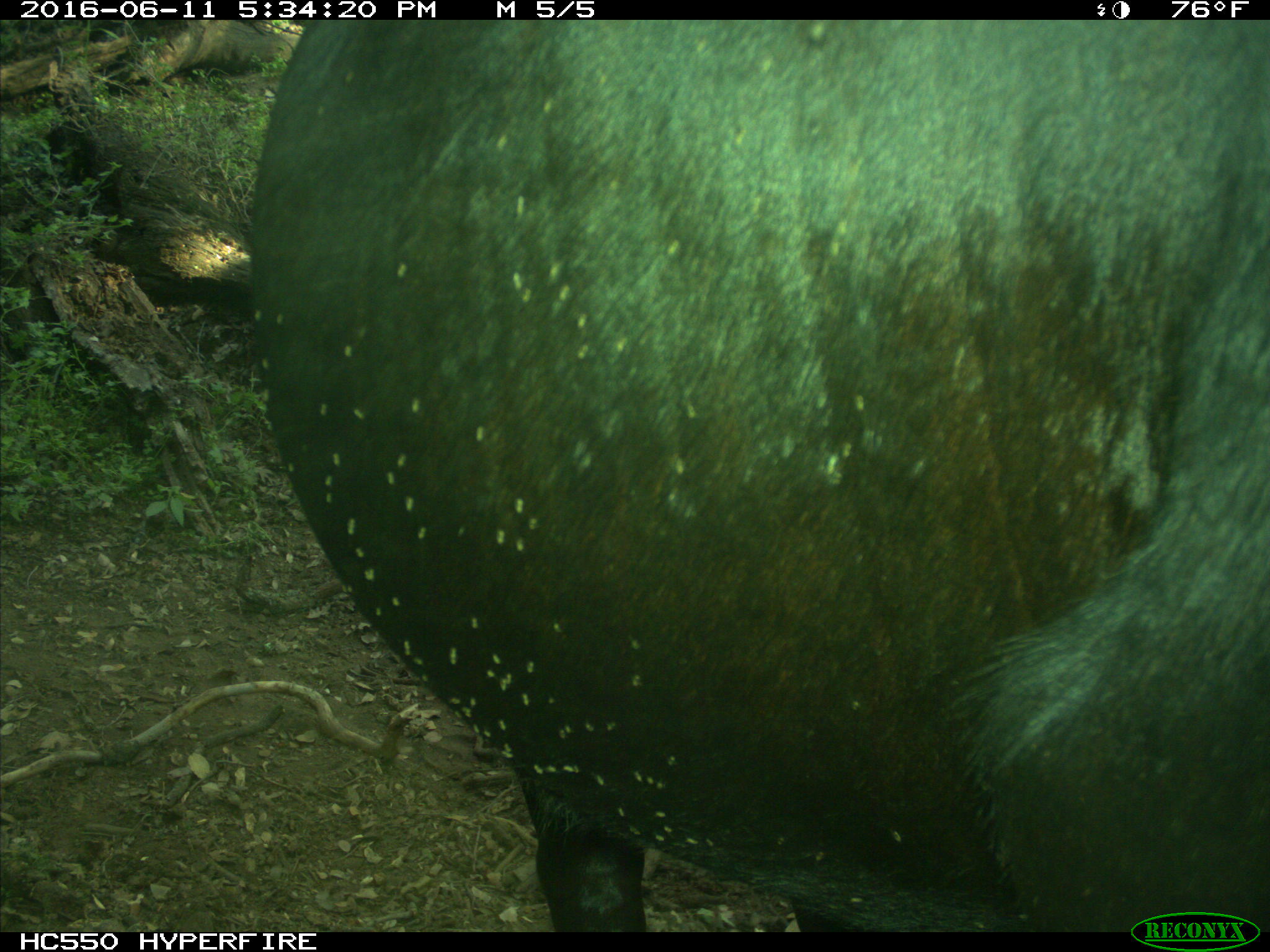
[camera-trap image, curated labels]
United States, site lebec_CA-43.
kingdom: Animalia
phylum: Chordata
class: Mammalia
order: Artiodactyla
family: Bovidae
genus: Bos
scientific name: Bos taurus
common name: domestic cow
Bos taurus (domestic cow).